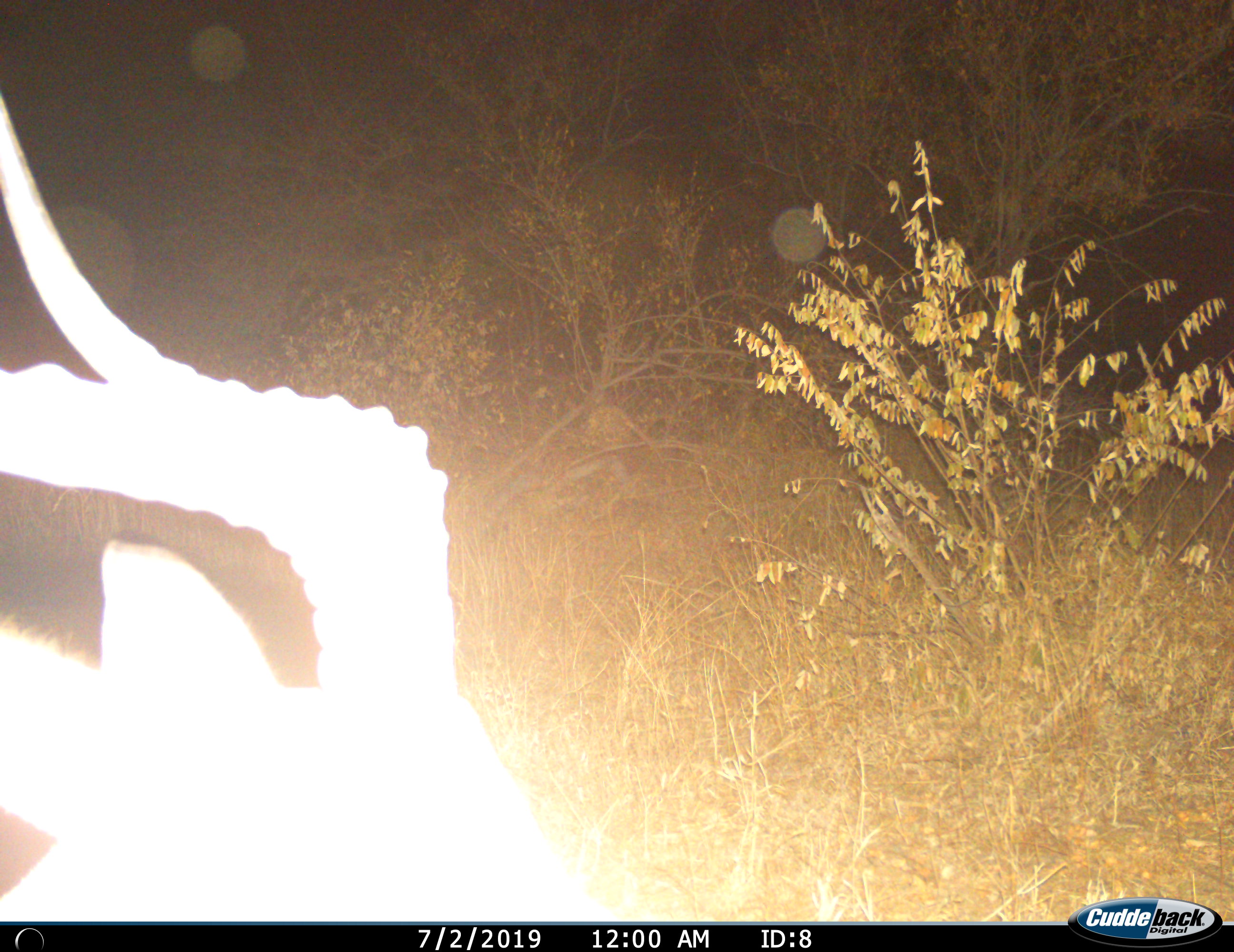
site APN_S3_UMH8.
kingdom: Animalia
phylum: Chordata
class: Mammalia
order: Artiodactyla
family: Bovidae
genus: Aepyceros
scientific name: Aepyceros melampus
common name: impala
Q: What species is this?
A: Impala (Aepyceros melampus).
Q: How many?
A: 1.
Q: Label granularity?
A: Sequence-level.